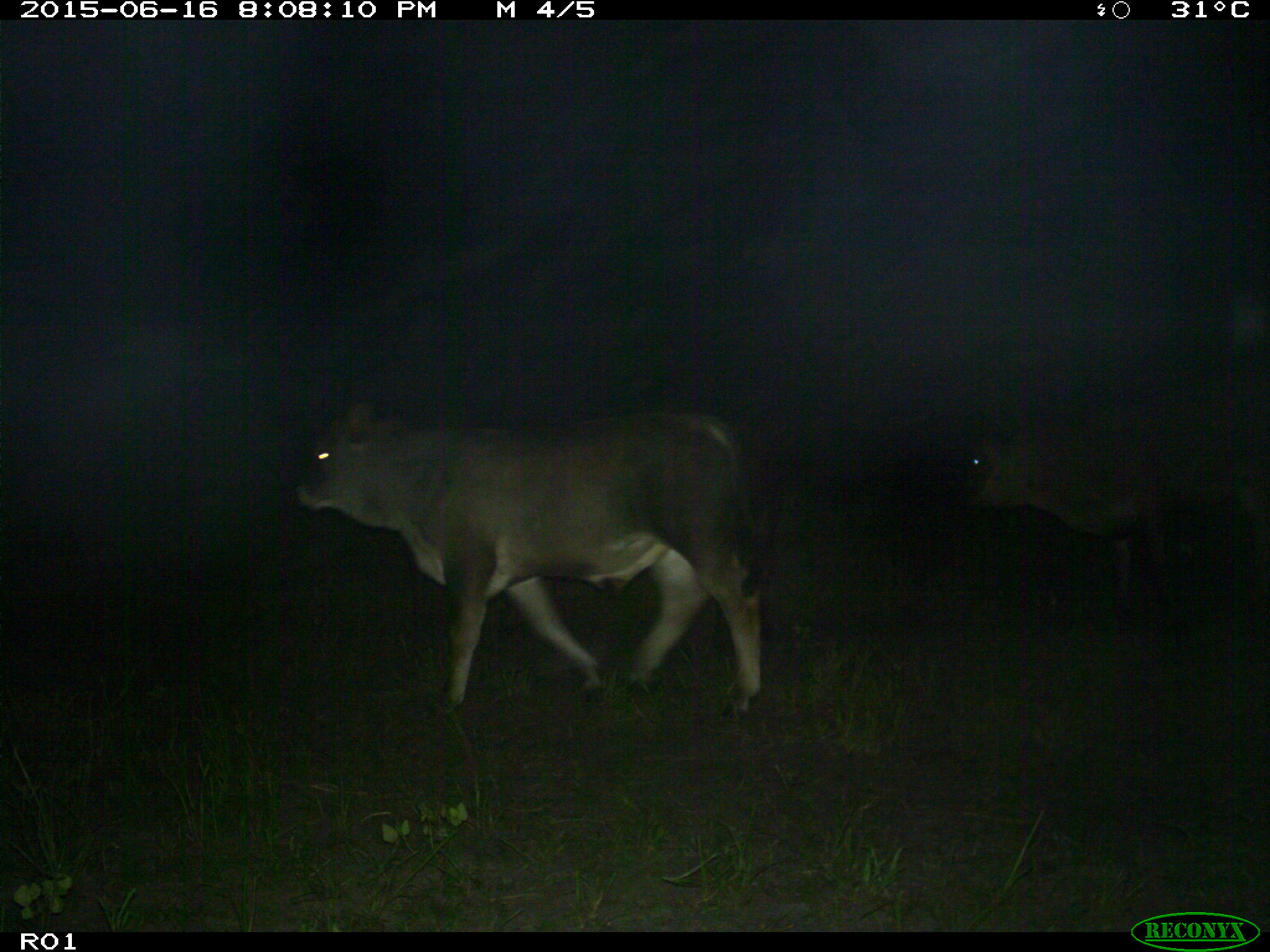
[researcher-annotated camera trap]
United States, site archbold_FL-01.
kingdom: Animalia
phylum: Chordata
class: Mammalia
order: Artiodactyla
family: Bovidae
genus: Bos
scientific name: Bos taurus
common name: domestic cow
Bos taurus (domestic cow).